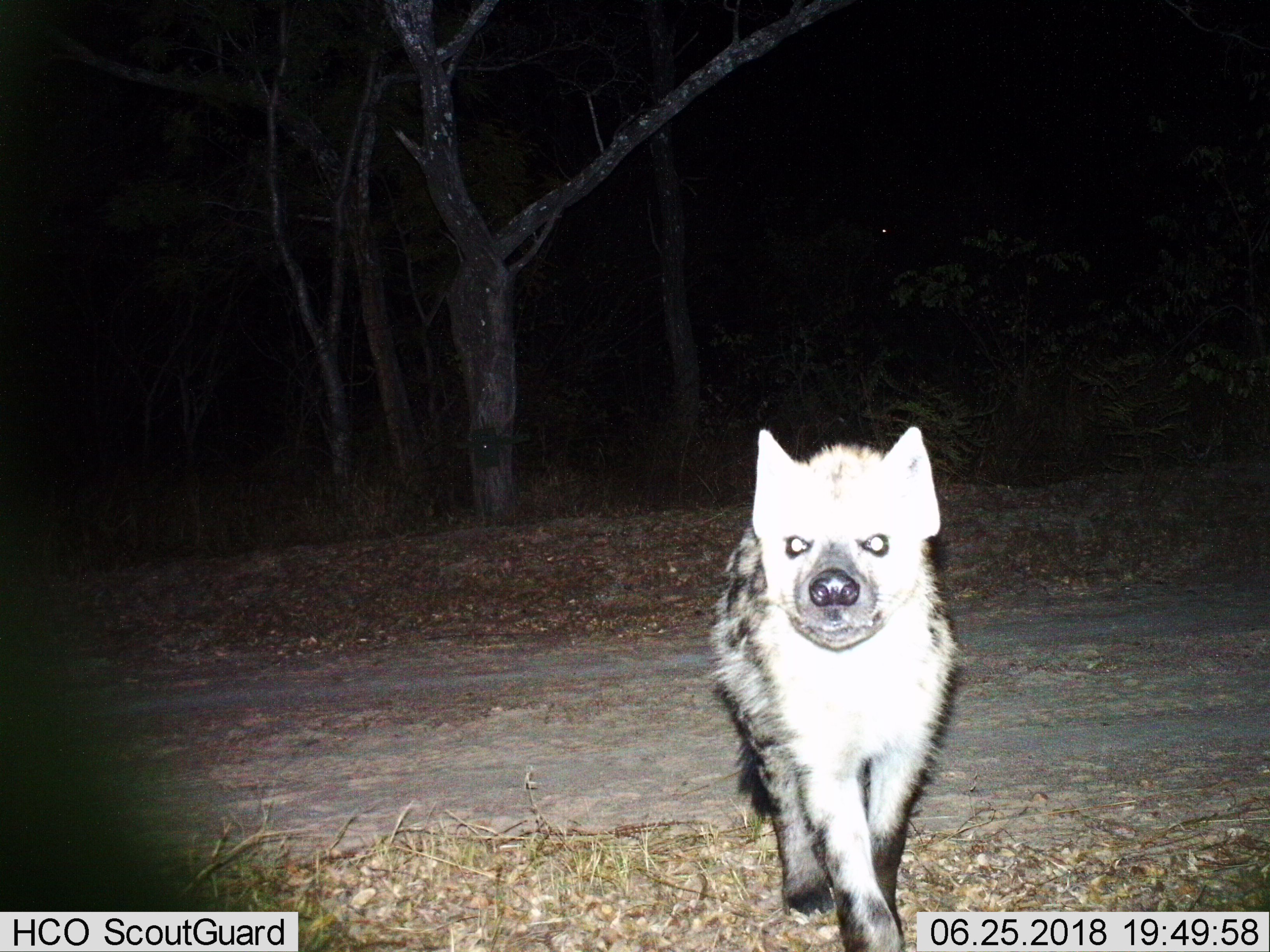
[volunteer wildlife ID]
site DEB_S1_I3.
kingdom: Animalia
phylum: Chordata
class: Mammalia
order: Carnivora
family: Hyaenidae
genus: Crocuta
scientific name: Crocuta crocuta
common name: spotted hyena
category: hyenaspotted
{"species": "hyenaspotted (spotted hyena) (Crocuta crocuta)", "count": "1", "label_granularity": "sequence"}